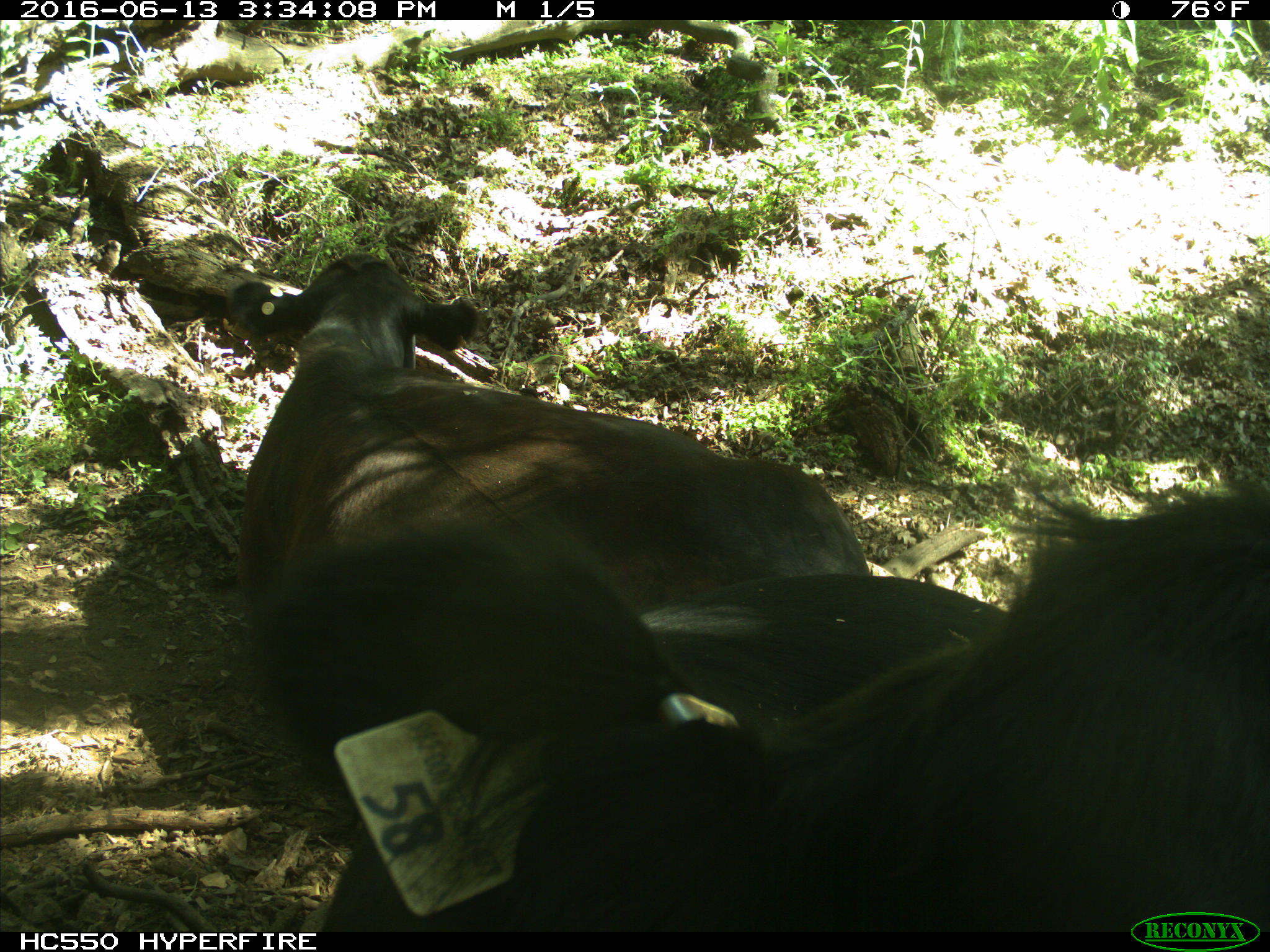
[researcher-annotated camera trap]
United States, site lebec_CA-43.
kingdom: Animalia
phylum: Chordata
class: Mammalia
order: Artiodactyla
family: Bovidae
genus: Bos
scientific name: Bos taurus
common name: domestic cow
Bos taurus (domestic cow).